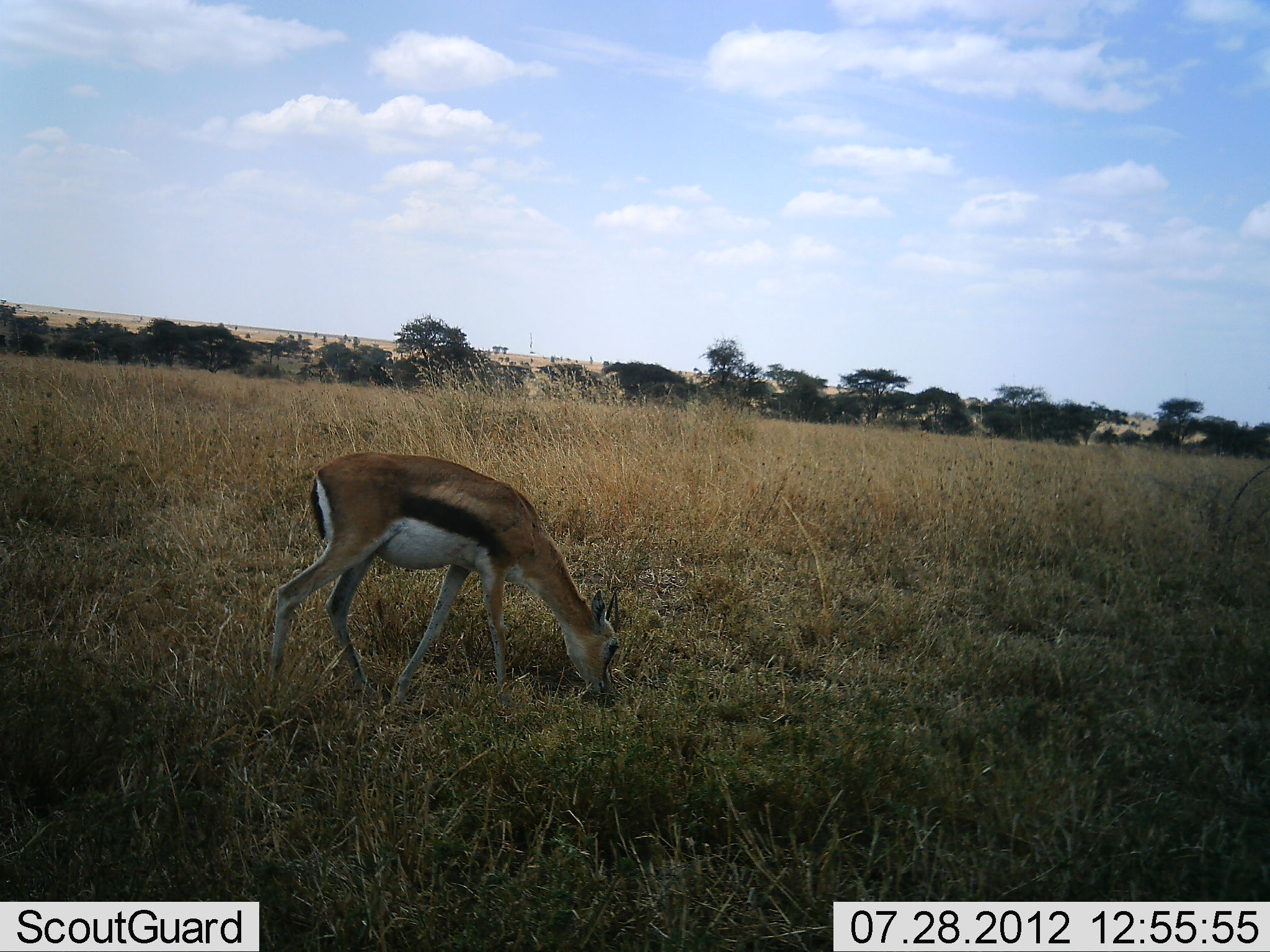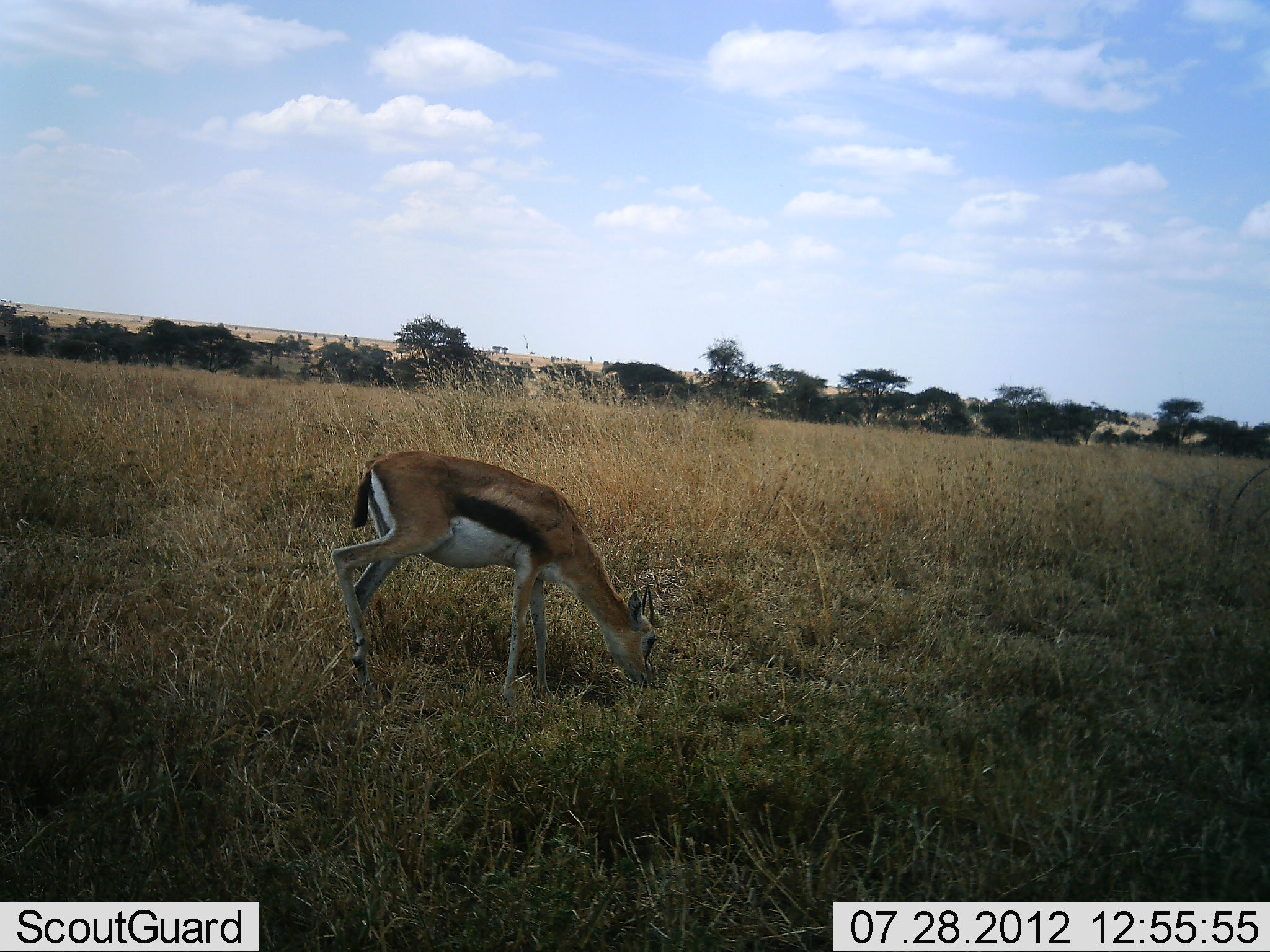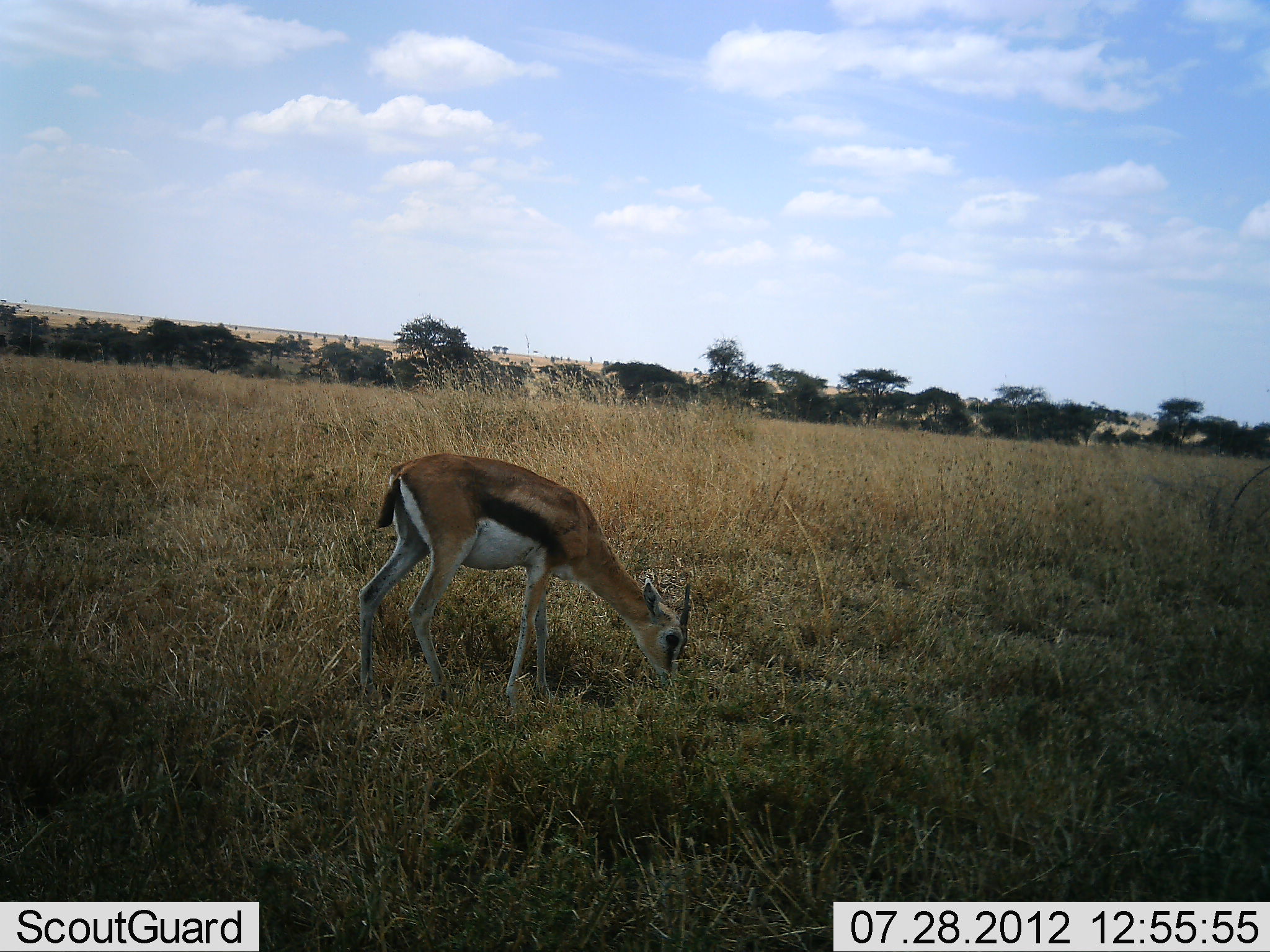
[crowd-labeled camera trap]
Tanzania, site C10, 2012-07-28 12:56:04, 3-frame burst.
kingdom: Animalia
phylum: Chordata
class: Mammalia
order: Artiodactyla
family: Bovidae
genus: Eudorcas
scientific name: Eudorcas thomsonii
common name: thomson's gazelle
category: gazellethomsons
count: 1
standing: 0%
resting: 0%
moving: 10%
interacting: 10%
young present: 0%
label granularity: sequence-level